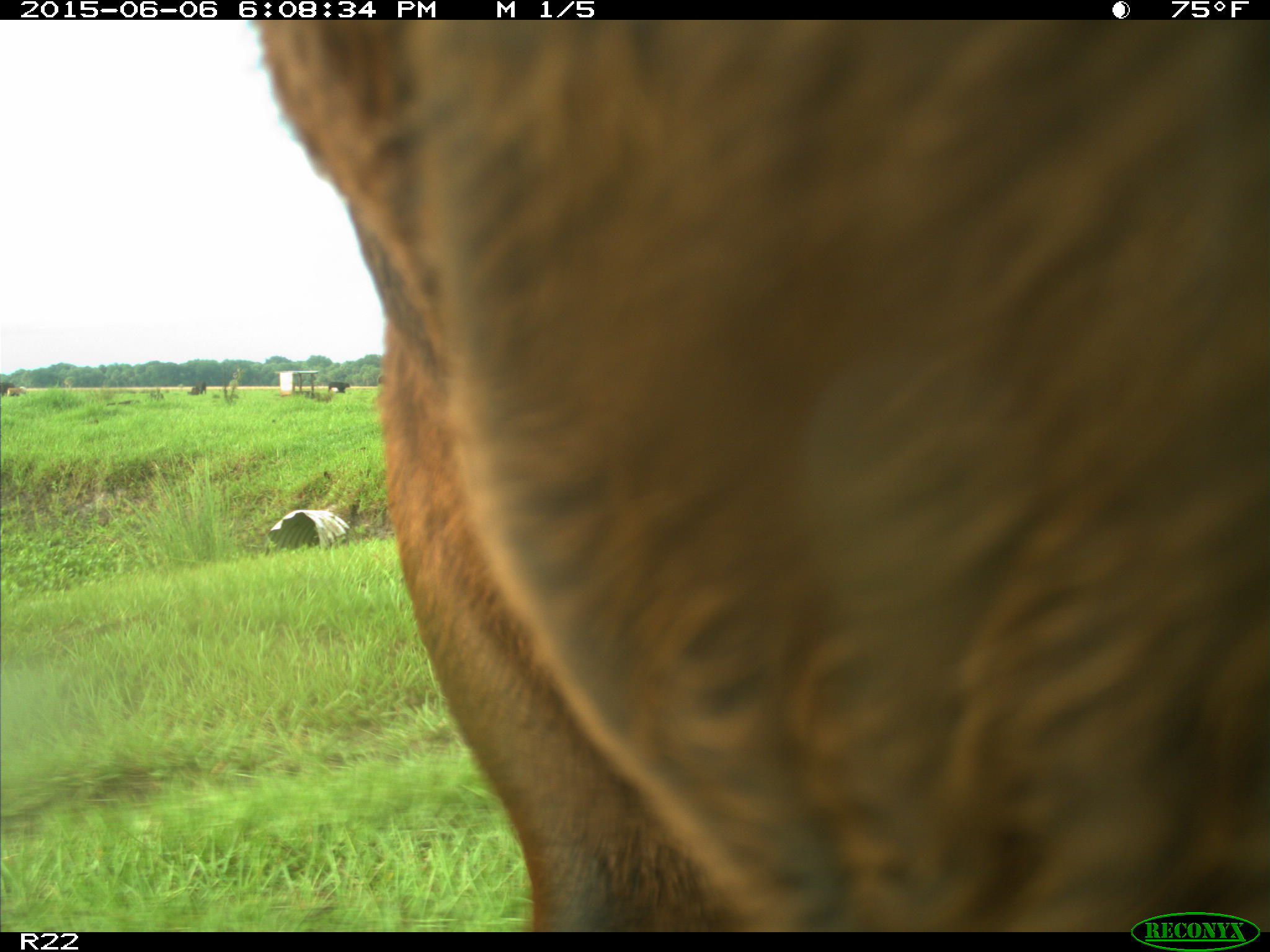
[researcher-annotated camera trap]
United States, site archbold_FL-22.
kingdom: Animalia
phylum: Chordata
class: Mammalia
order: Artiodactyla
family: Bovidae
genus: Bos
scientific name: Bos taurus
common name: domestic cow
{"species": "Bos taurus (domestic cow)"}